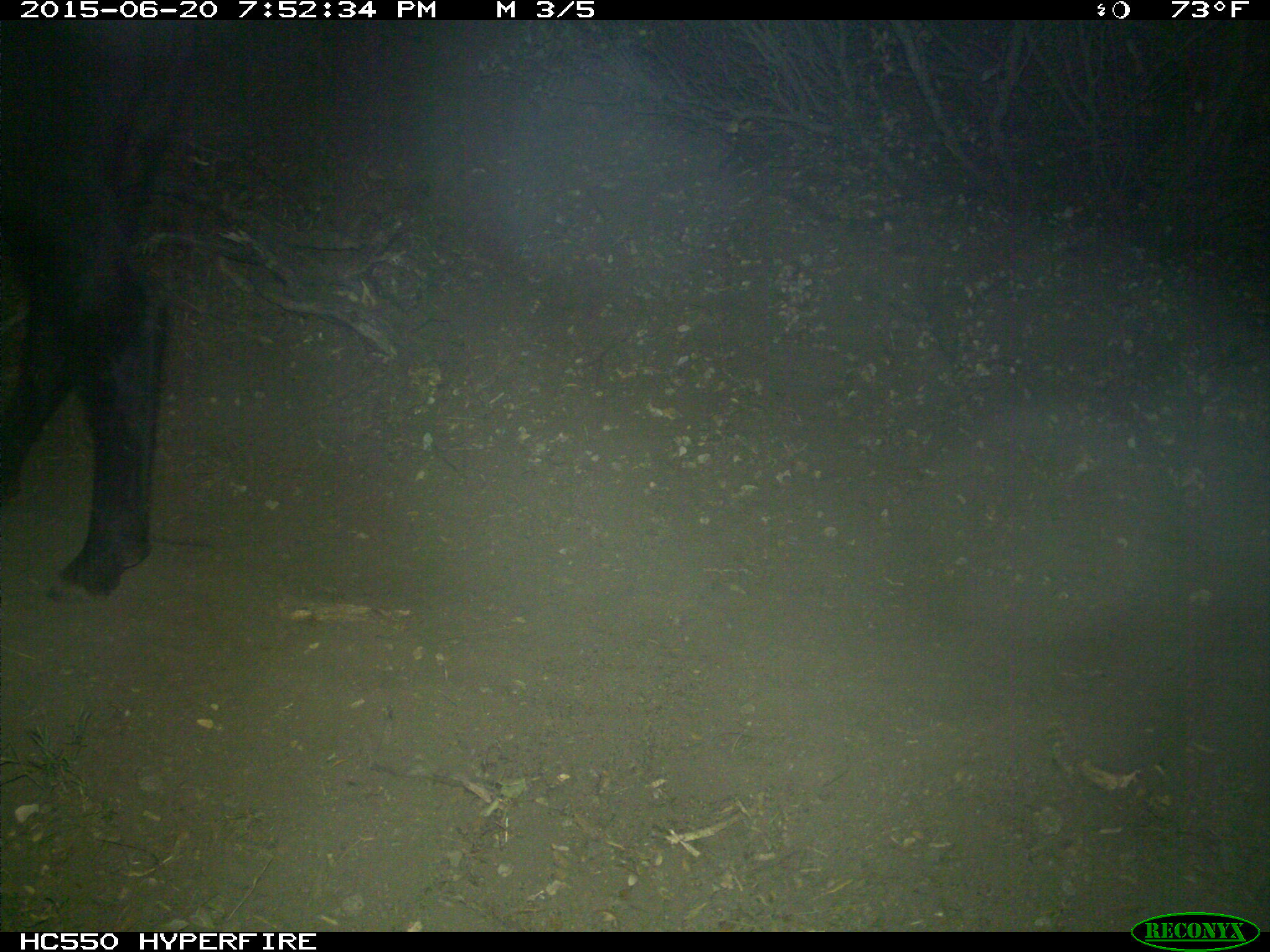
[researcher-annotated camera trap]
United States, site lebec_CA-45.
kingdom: Animalia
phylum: Chordata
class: Mammalia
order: Artiodactyla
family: Bovidae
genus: Bos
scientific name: Bos taurus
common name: domestic cow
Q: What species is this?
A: Bos taurus (domestic cow).